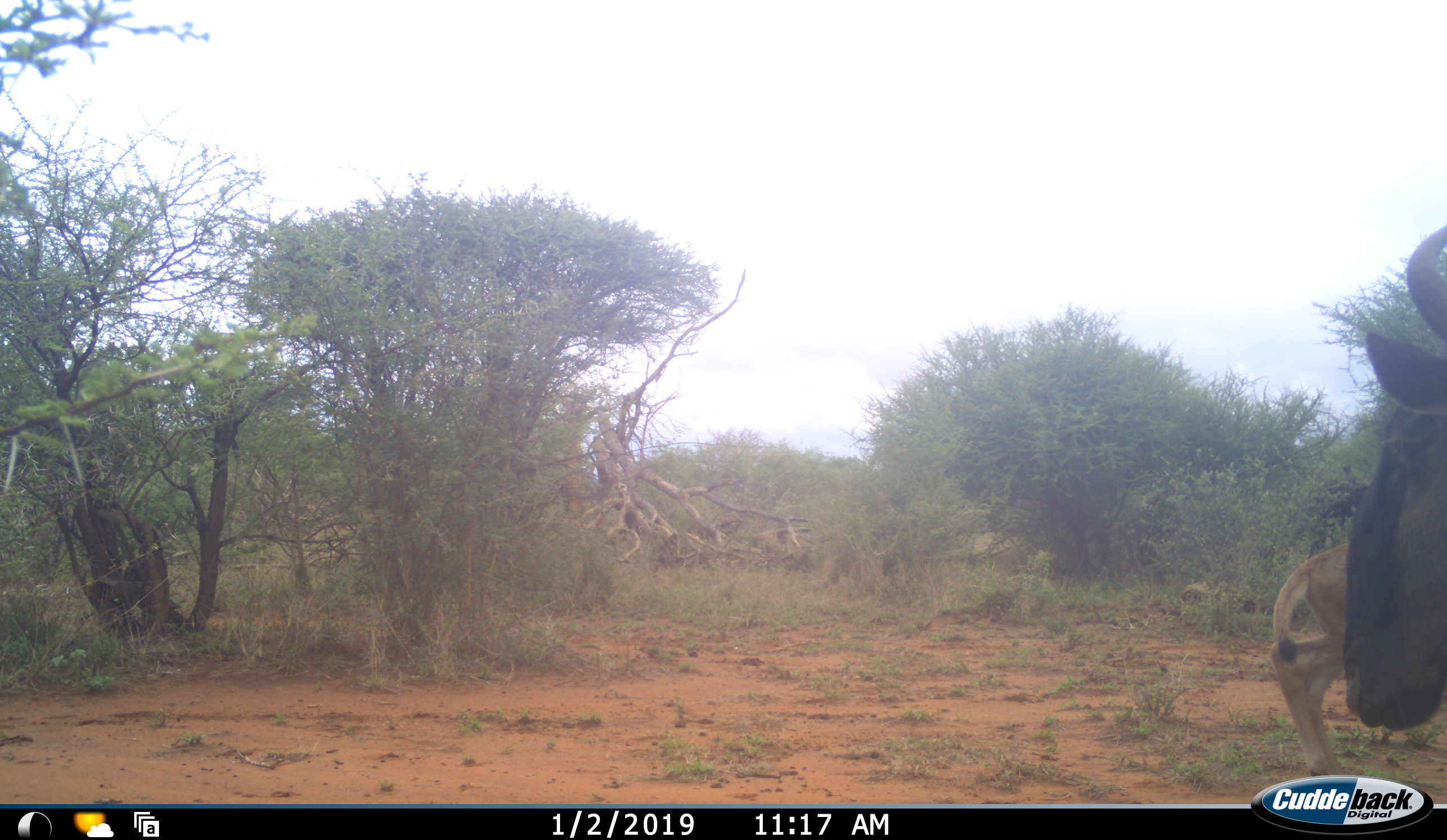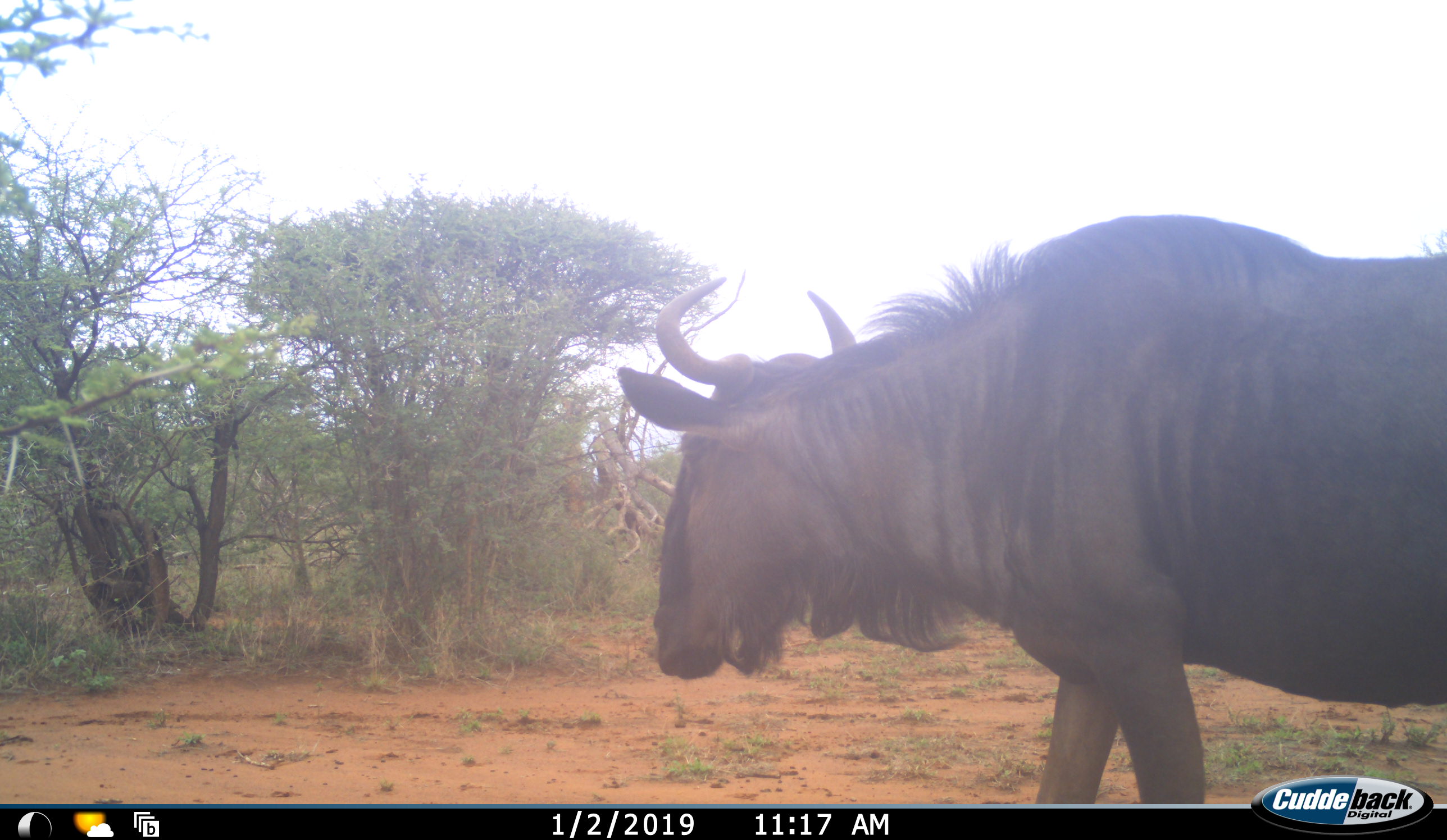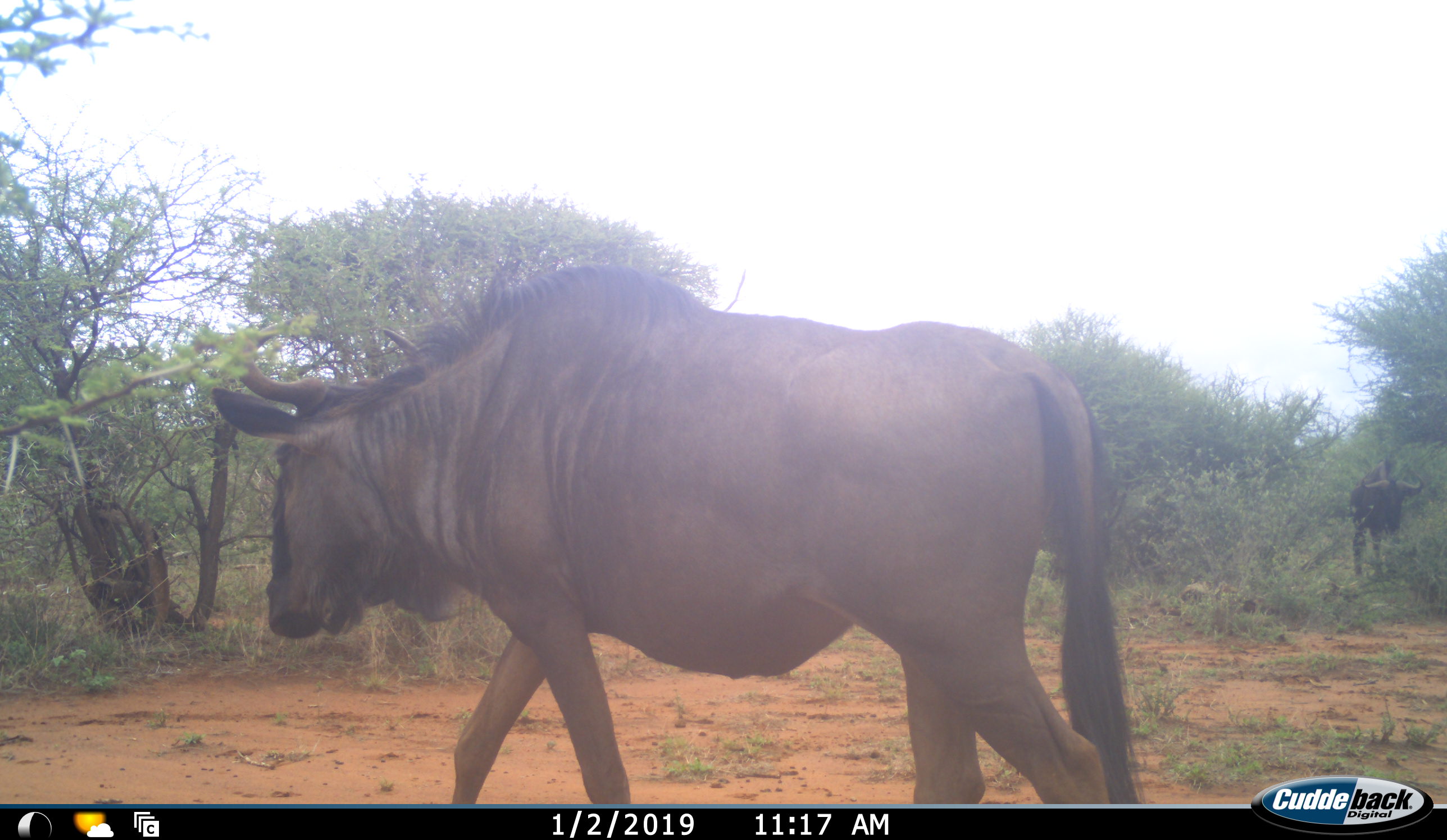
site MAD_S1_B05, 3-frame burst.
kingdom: Animalia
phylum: Chordata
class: Mammalia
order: Artiodactyla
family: Bovidae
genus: Connochaetes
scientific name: Connochaetes taurinus taurinus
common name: blue wildebeest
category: wildebeestblue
Wildebeestblue (blue wildebeest) (Connochaetes taurinus taurinus), count 2. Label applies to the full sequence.